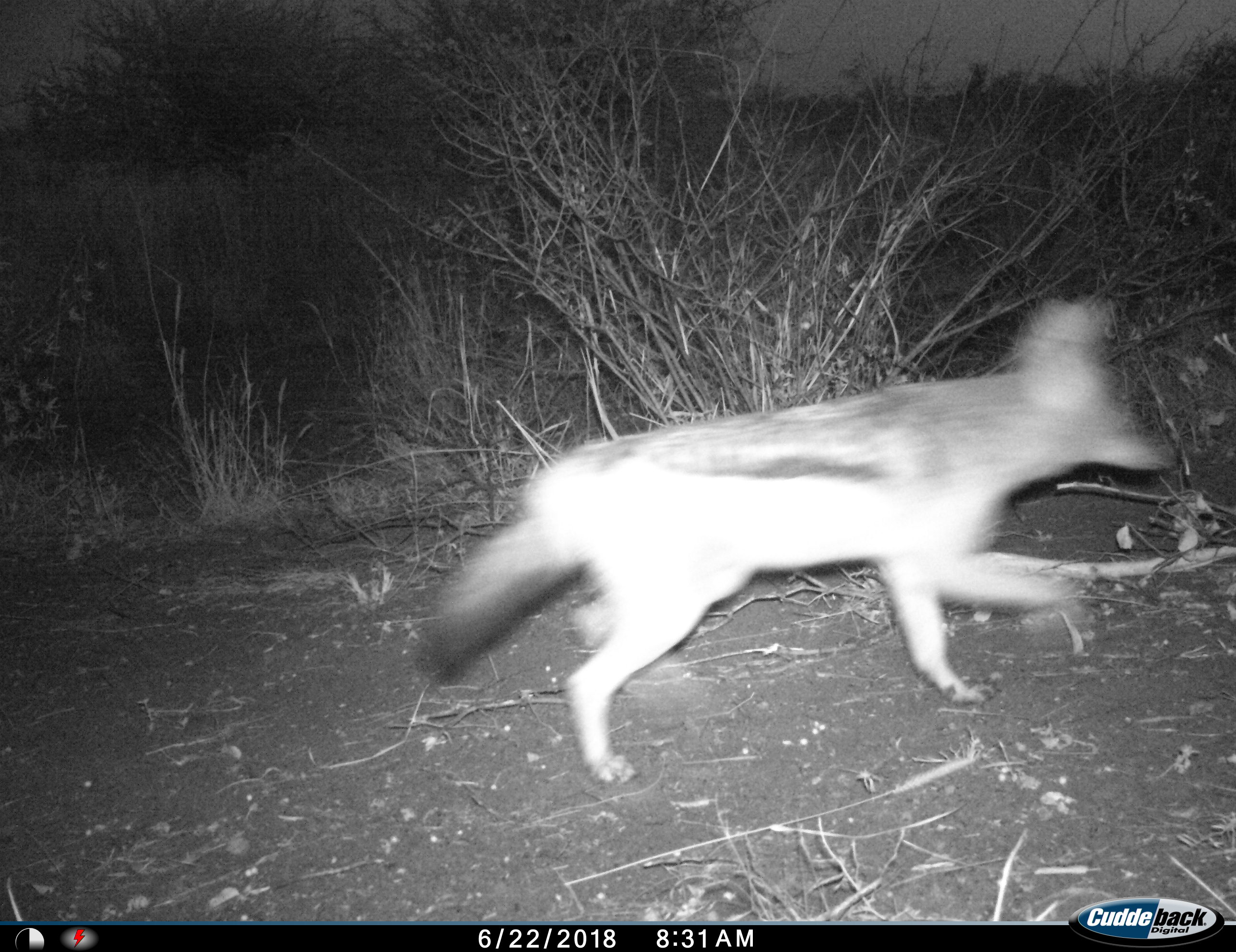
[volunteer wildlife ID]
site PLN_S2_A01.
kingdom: Animalia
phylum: Chordata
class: Mammalia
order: Carnivora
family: Canidae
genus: Lupulella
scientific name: Lupulella mesomelas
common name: black-backed jackal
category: jackalblackbacked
Jackalblackbacked (black-backed jackal) (Lupulella mesomelas), count 1. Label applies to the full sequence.